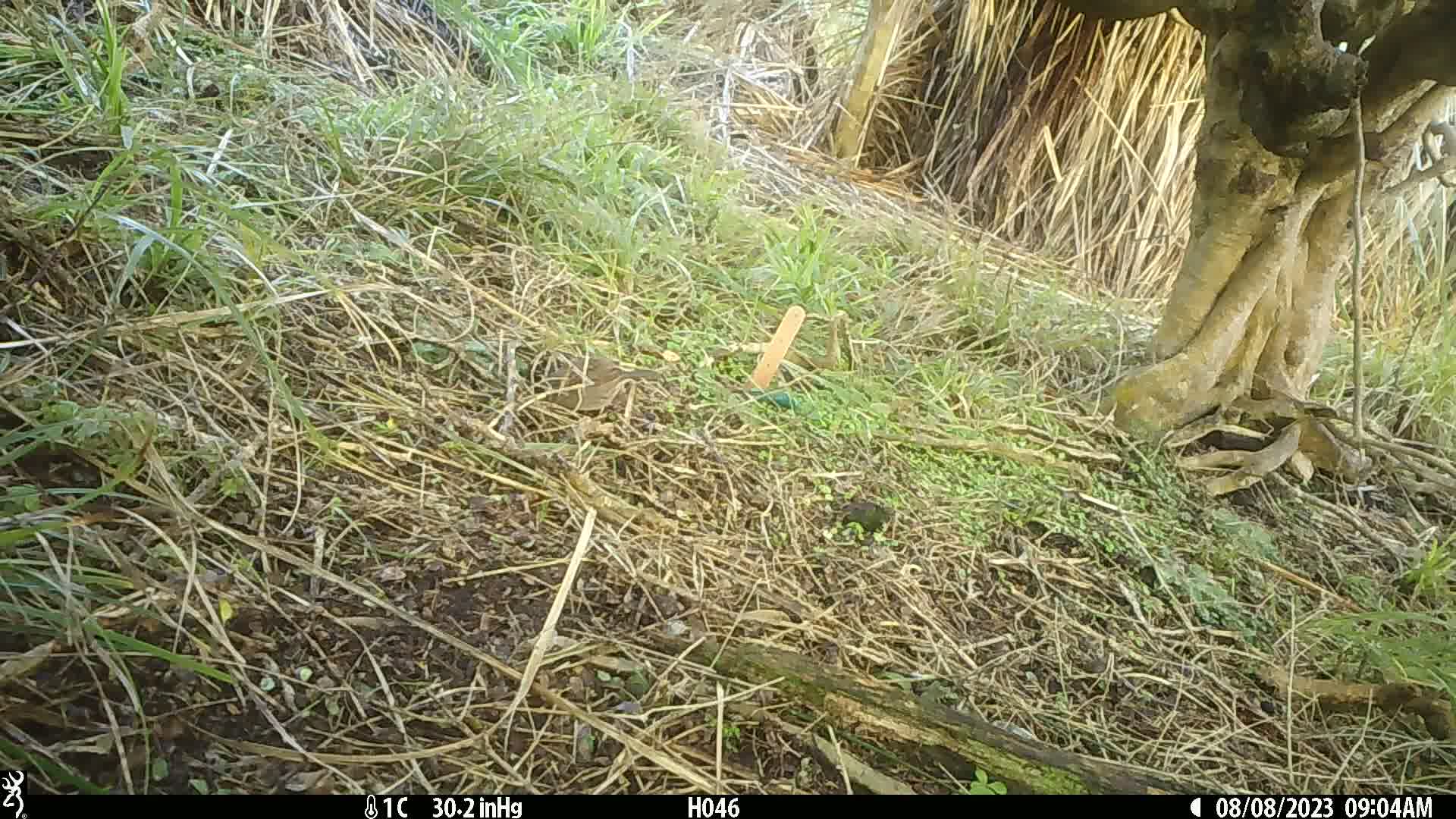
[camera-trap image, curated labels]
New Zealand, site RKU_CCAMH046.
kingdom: Animalia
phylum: Chordata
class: Aves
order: Passeriformes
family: Prunellidae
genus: Prunella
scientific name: Prunella modularis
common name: dunnock